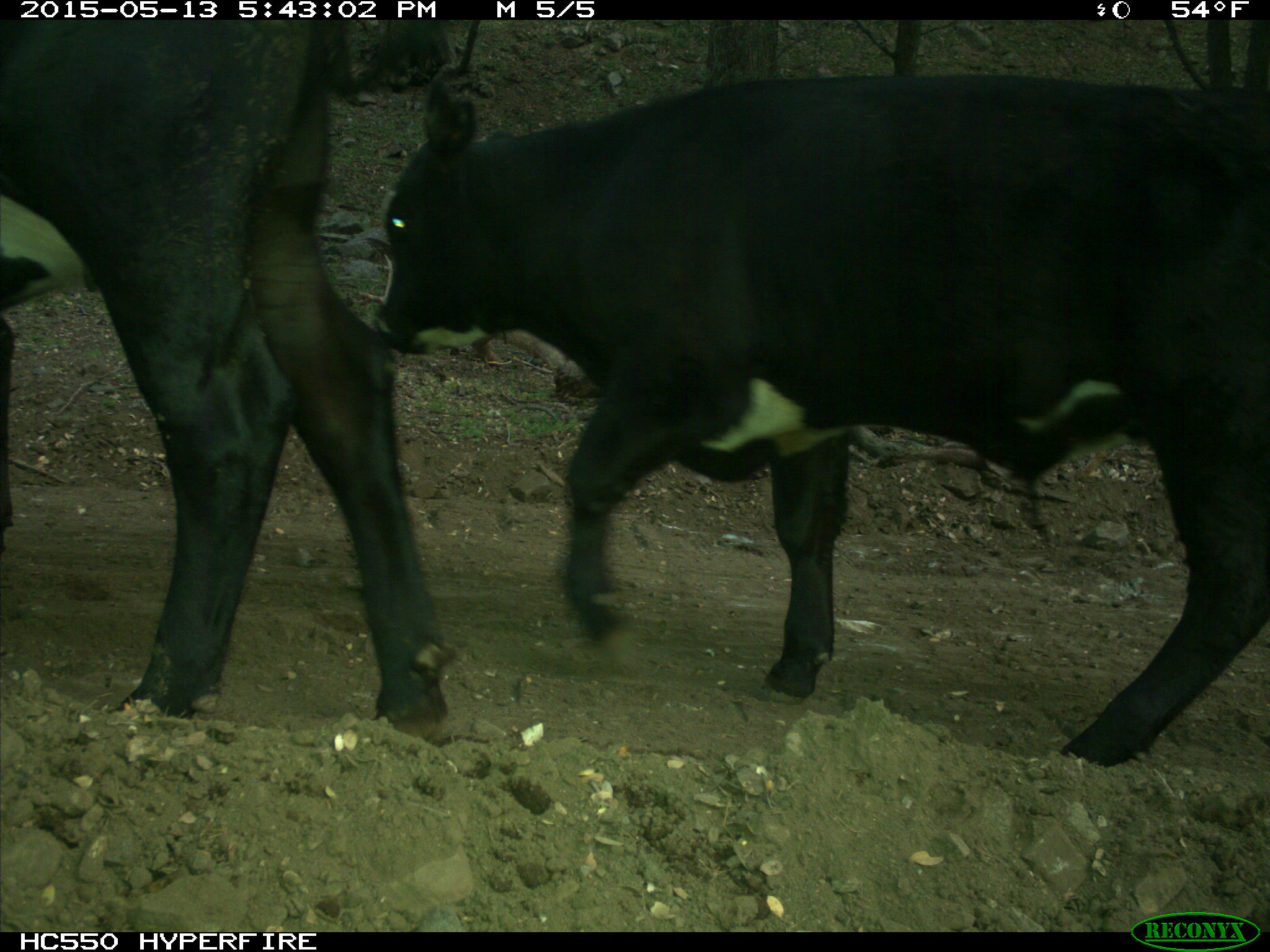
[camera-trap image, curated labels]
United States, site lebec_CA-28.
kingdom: Animalia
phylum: Chordata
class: Mammalia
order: Artiodactyla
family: Bovidae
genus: Bos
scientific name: Bos taurus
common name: domestic cow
Bos taurus (domestic cow).